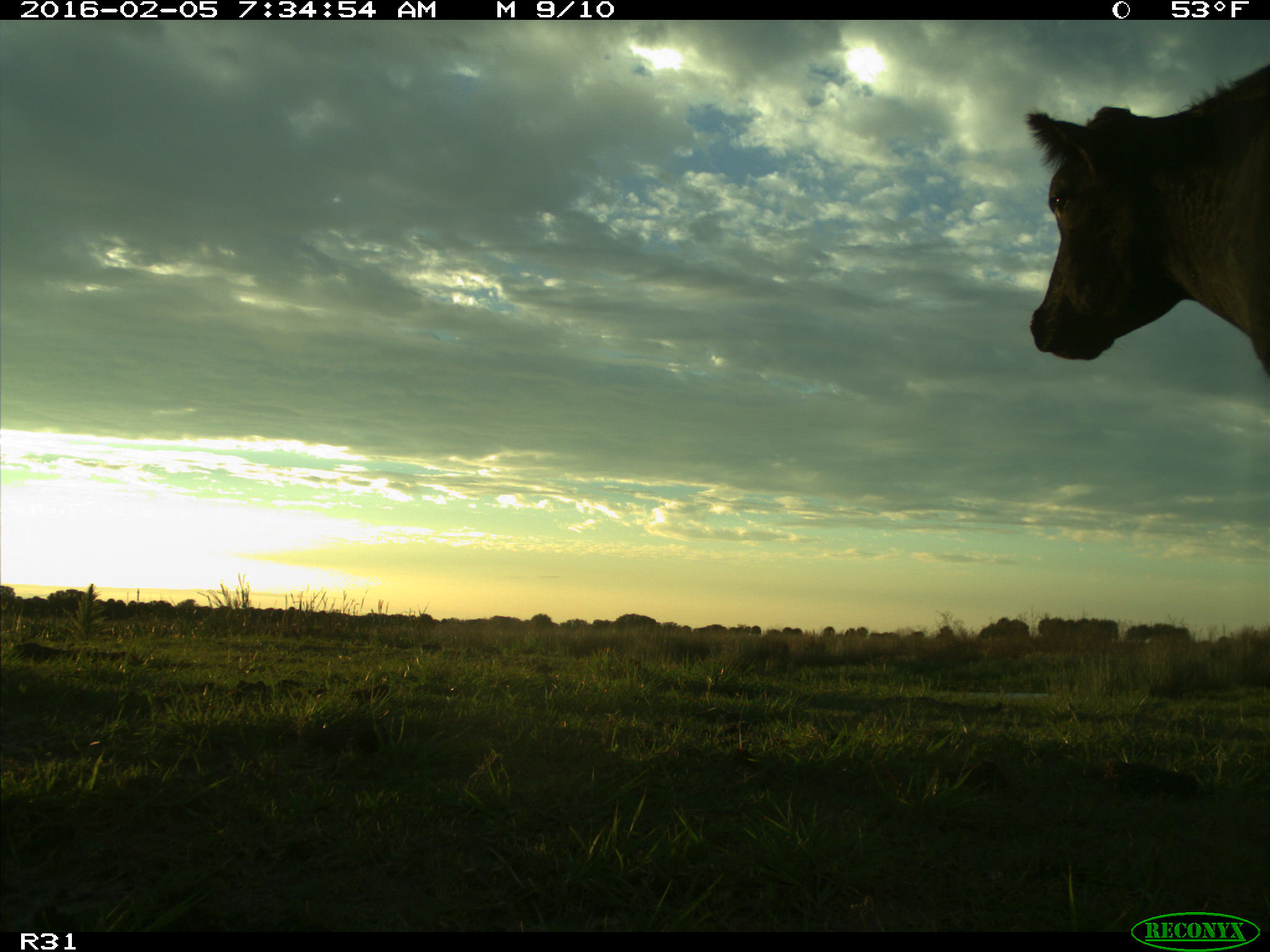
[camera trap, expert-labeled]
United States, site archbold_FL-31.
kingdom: Animalia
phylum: Chordata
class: Mammalia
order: Artiodactyla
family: Bovidae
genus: Bos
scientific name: Bos taurus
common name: domestic cow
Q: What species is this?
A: Bos taurus (domestic cow).